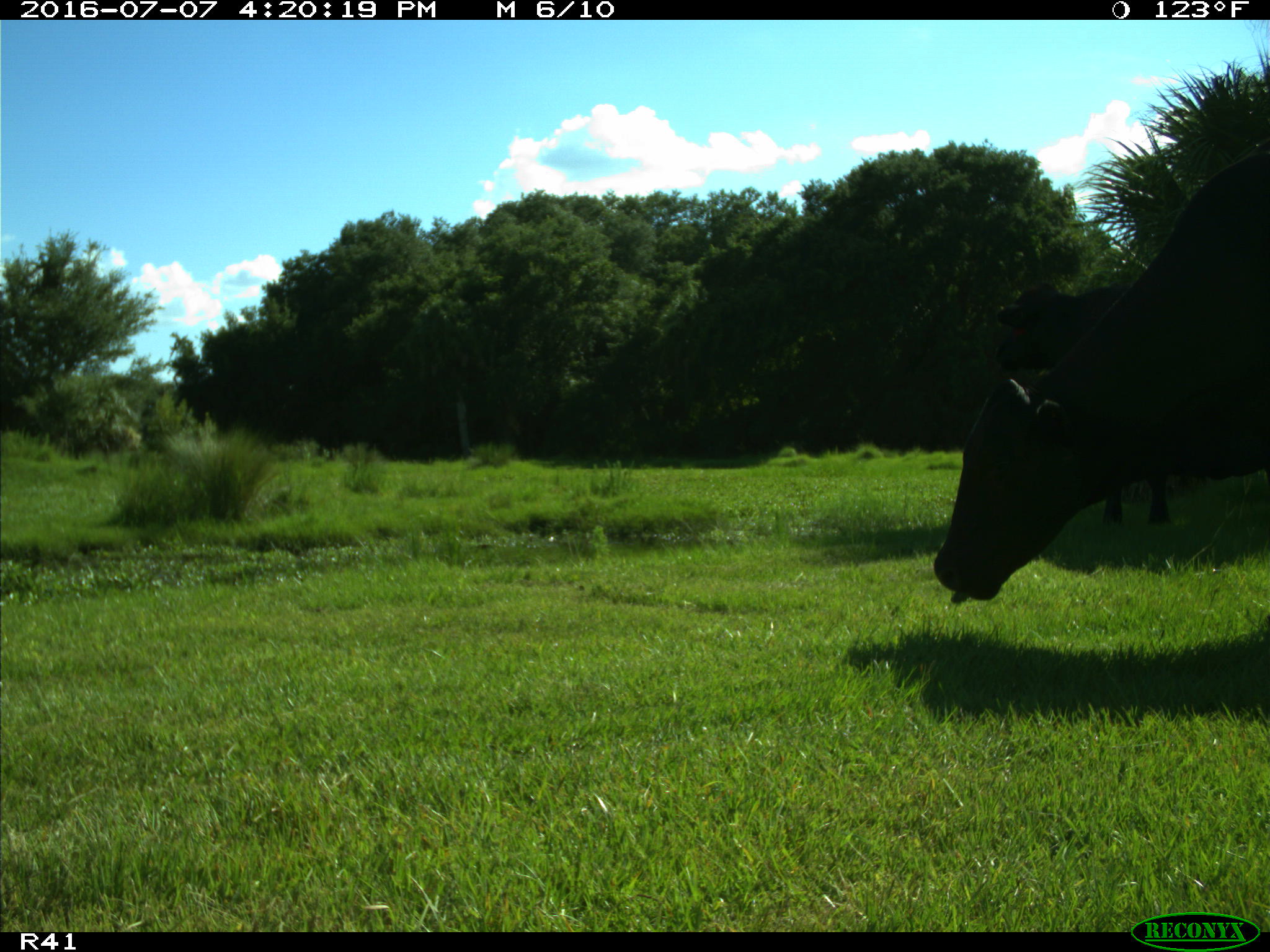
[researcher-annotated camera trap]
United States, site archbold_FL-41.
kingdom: Animalia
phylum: Chordata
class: Mammalia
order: Artiodactyla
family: Bovidae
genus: Bos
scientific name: Bos taurus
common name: domestic cow